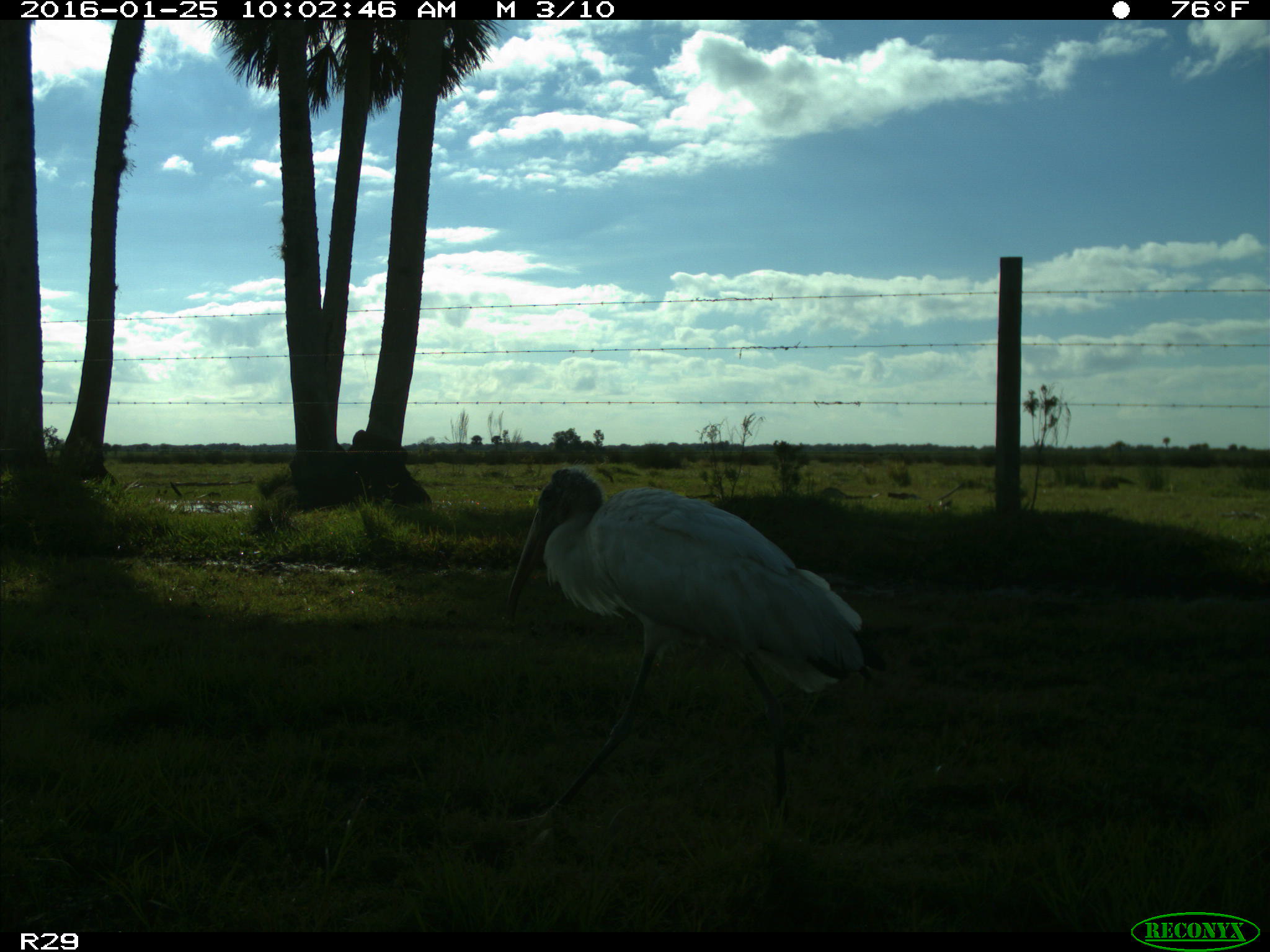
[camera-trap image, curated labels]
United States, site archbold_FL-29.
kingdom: Animalia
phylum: Chordata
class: Aves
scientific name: Aves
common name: birds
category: unidentified bird